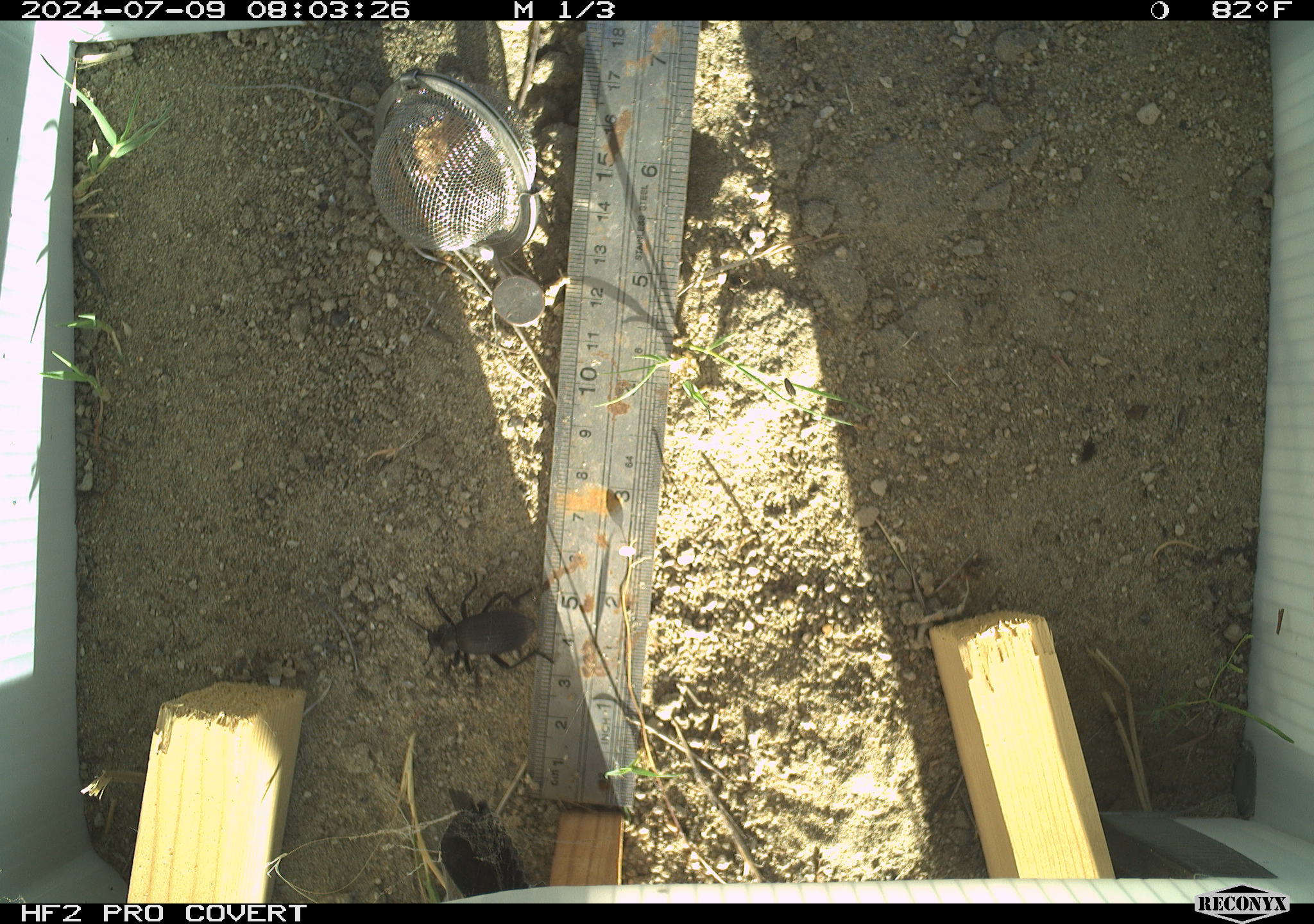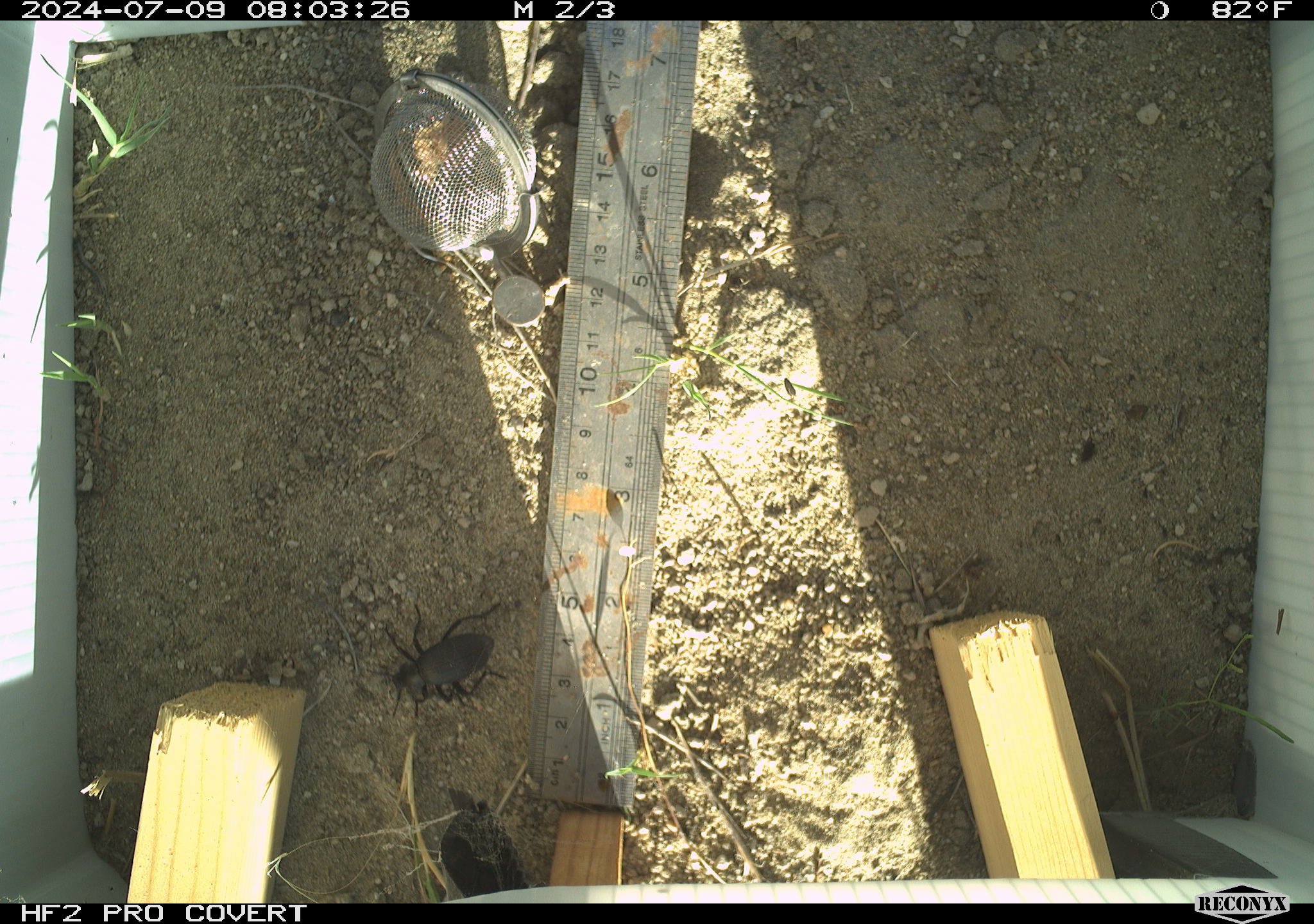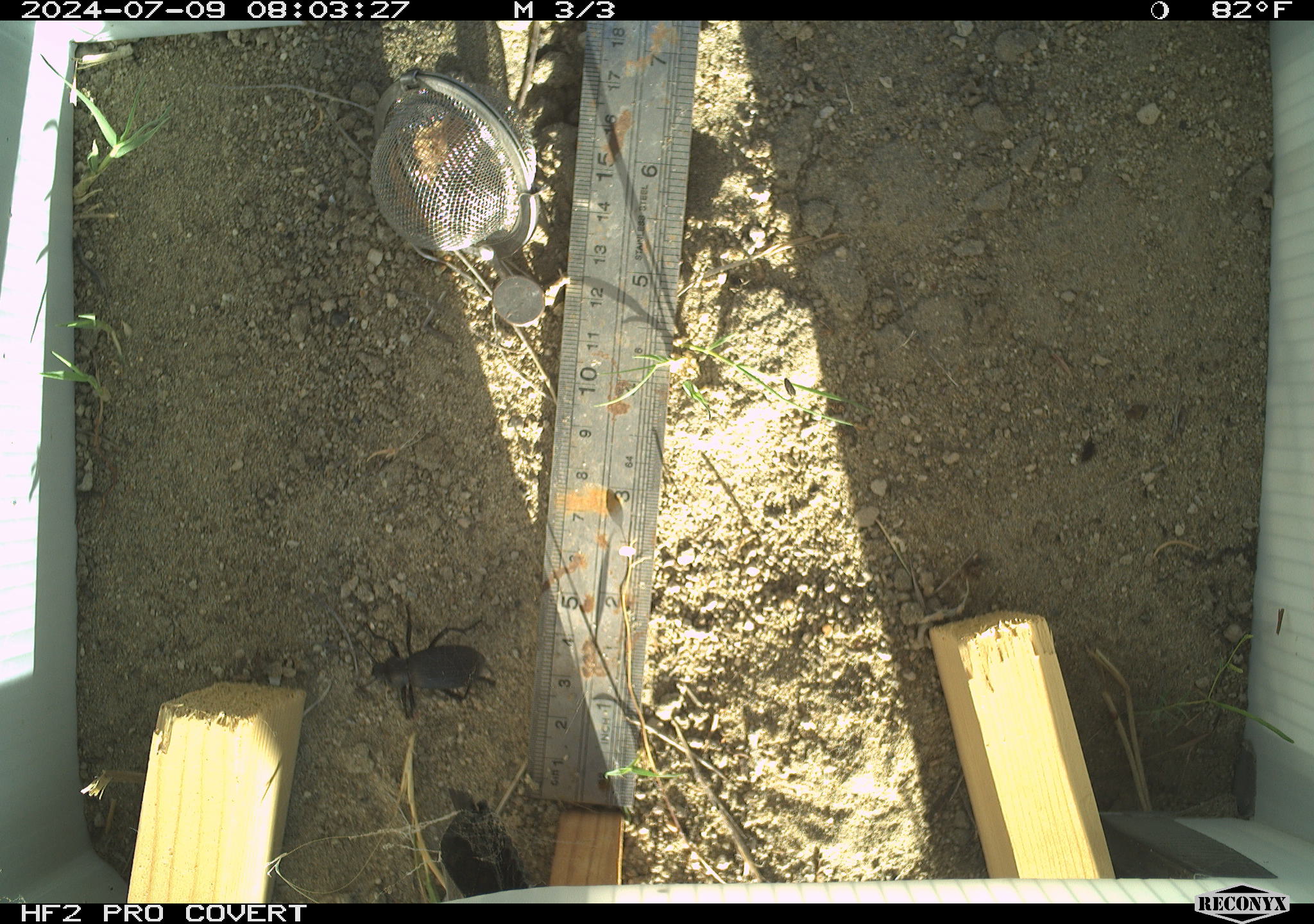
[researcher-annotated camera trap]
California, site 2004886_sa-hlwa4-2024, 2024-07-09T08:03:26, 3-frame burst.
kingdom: Animalia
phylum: Arthropoda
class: Insecta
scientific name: Insecta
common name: insect